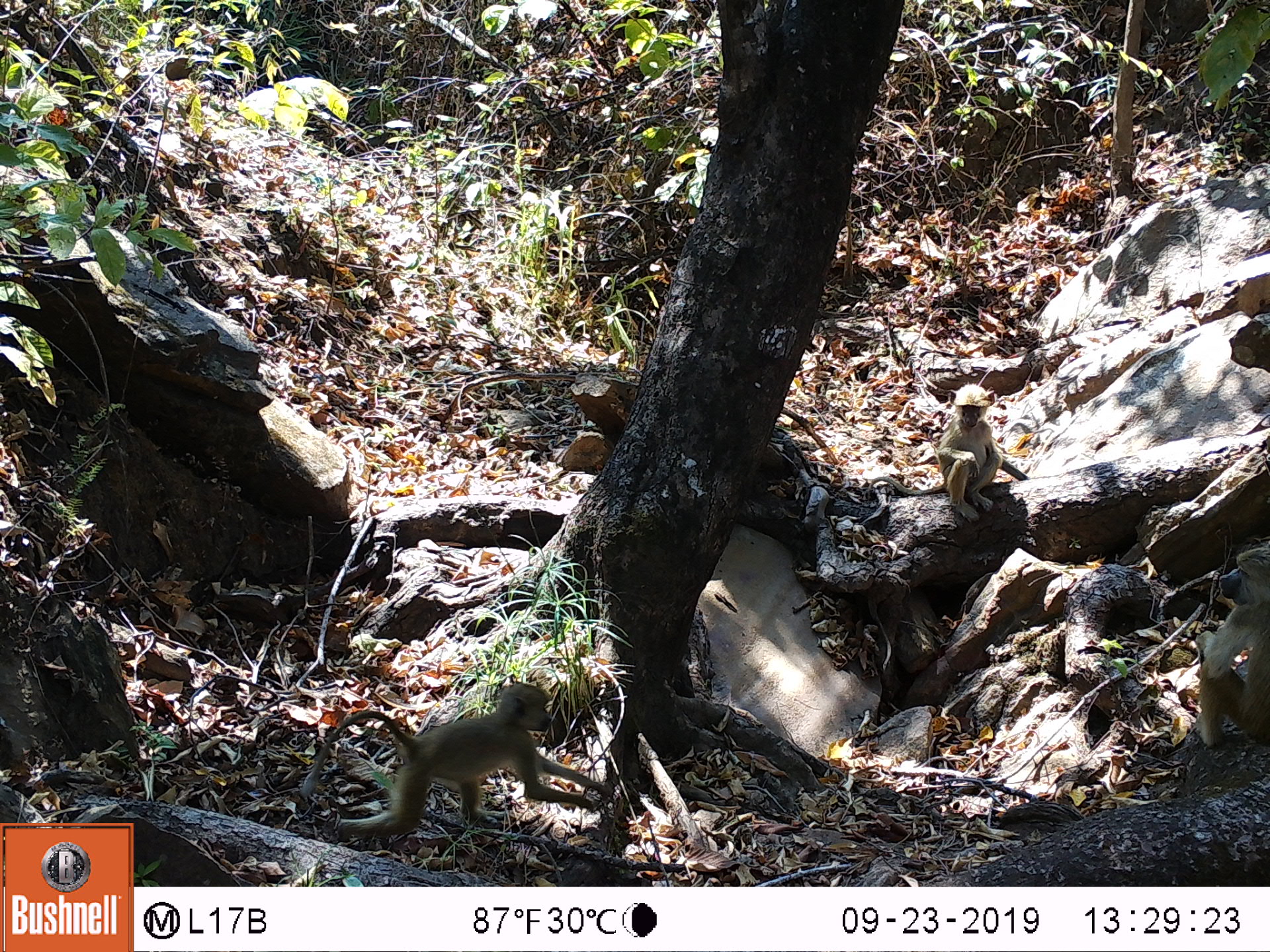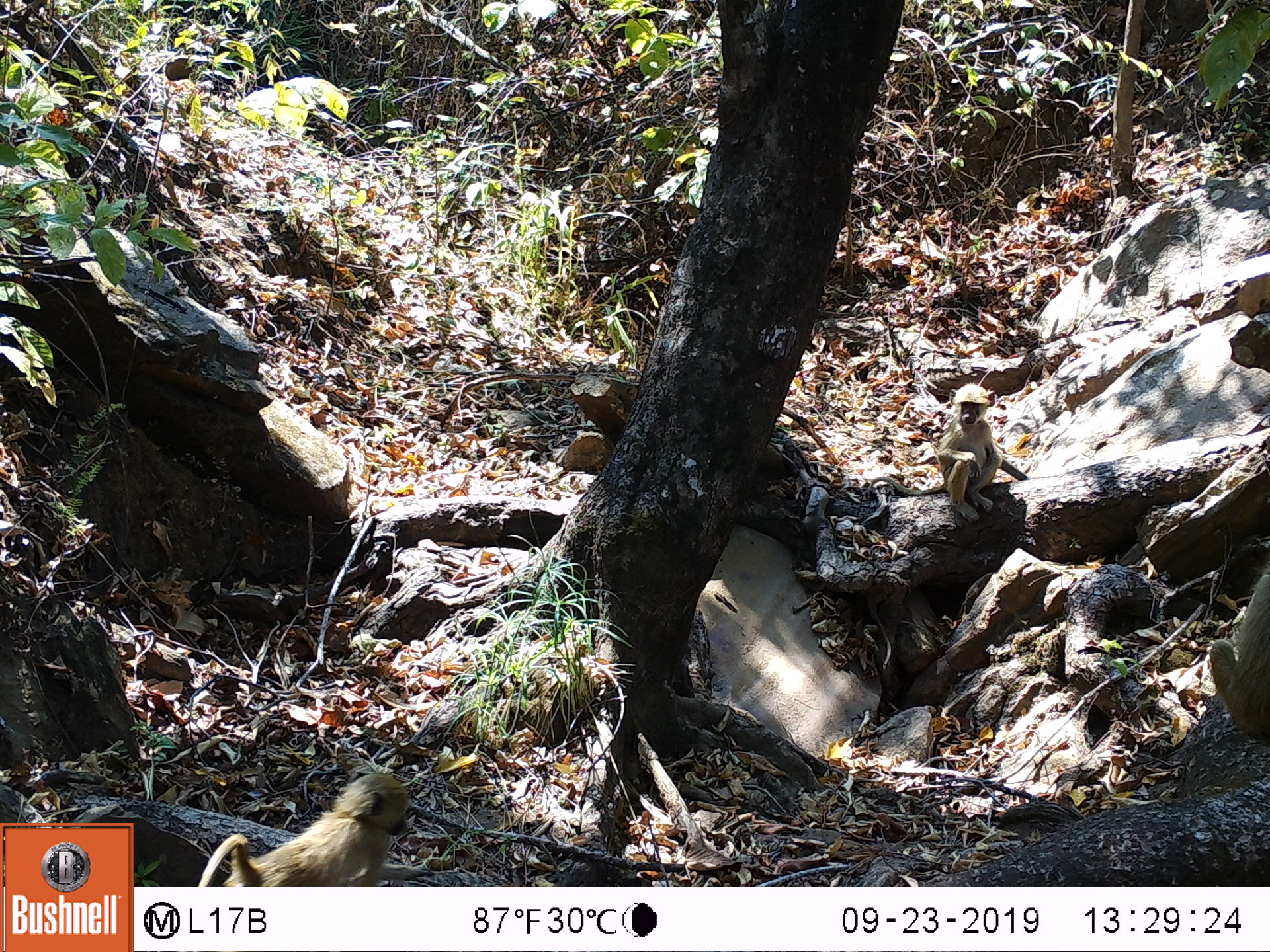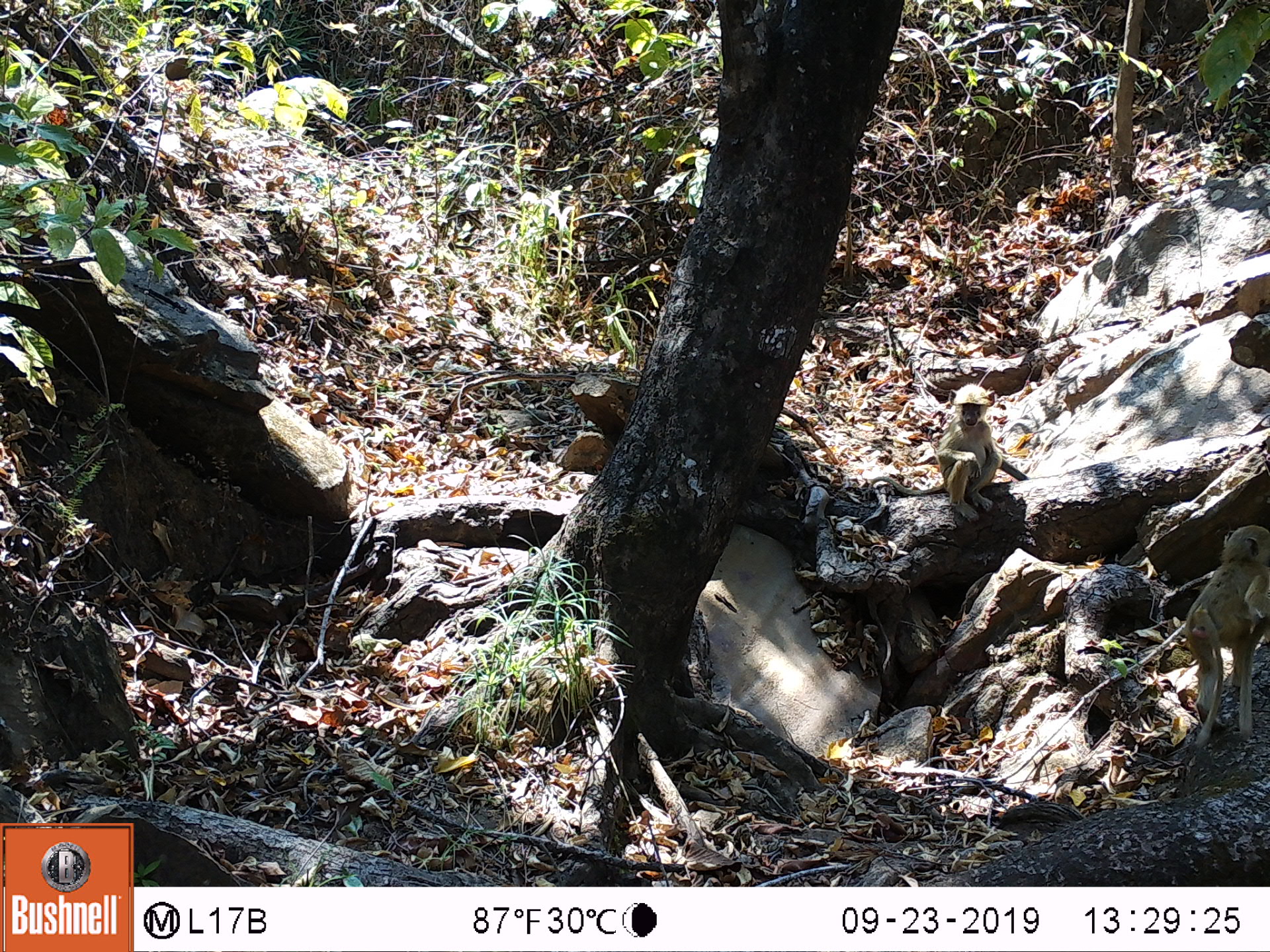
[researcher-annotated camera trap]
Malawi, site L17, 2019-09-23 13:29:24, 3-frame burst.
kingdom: Animalia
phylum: Chordata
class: Mammalia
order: Primates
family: Cercopithecidae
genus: Papio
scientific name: Papio cynocephalus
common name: yellow baboon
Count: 3.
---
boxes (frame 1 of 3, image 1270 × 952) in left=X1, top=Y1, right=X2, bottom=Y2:
yellow baboon: left=292, top=678, right=610, bottom=838; left=1175, top=542, right=1262, bottom=751; left=934, top=377, right=1007, bottom=517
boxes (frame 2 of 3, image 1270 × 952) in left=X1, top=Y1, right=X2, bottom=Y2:
yellow baboon: left=190, top=772, right=408, bottom=883; left=929, top=380, right=1007, bottom=527; left=1202, top=574, right=1262, bottom=746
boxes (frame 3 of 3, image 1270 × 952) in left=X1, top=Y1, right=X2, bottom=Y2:
yellow baboon: left=1185, top=518, right=1266, bottom=764; left=932, top=382, right=1020, bottom=518